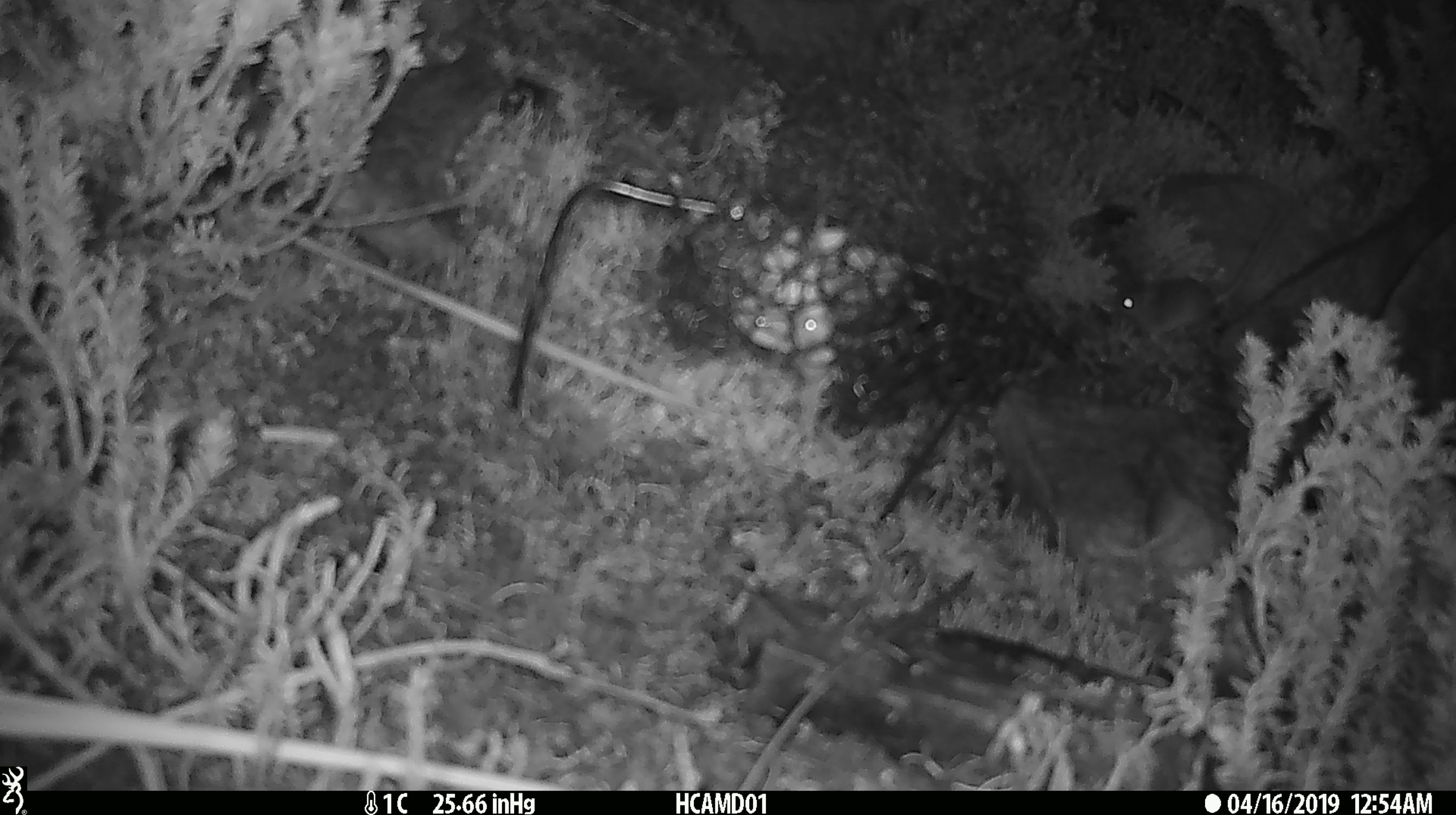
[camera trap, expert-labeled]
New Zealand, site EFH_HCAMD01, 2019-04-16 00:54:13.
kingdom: Animalia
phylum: Chordata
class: Mammalia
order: Rodentia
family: Muridae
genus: Mus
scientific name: Mus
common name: mouse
Mouse (Mus).